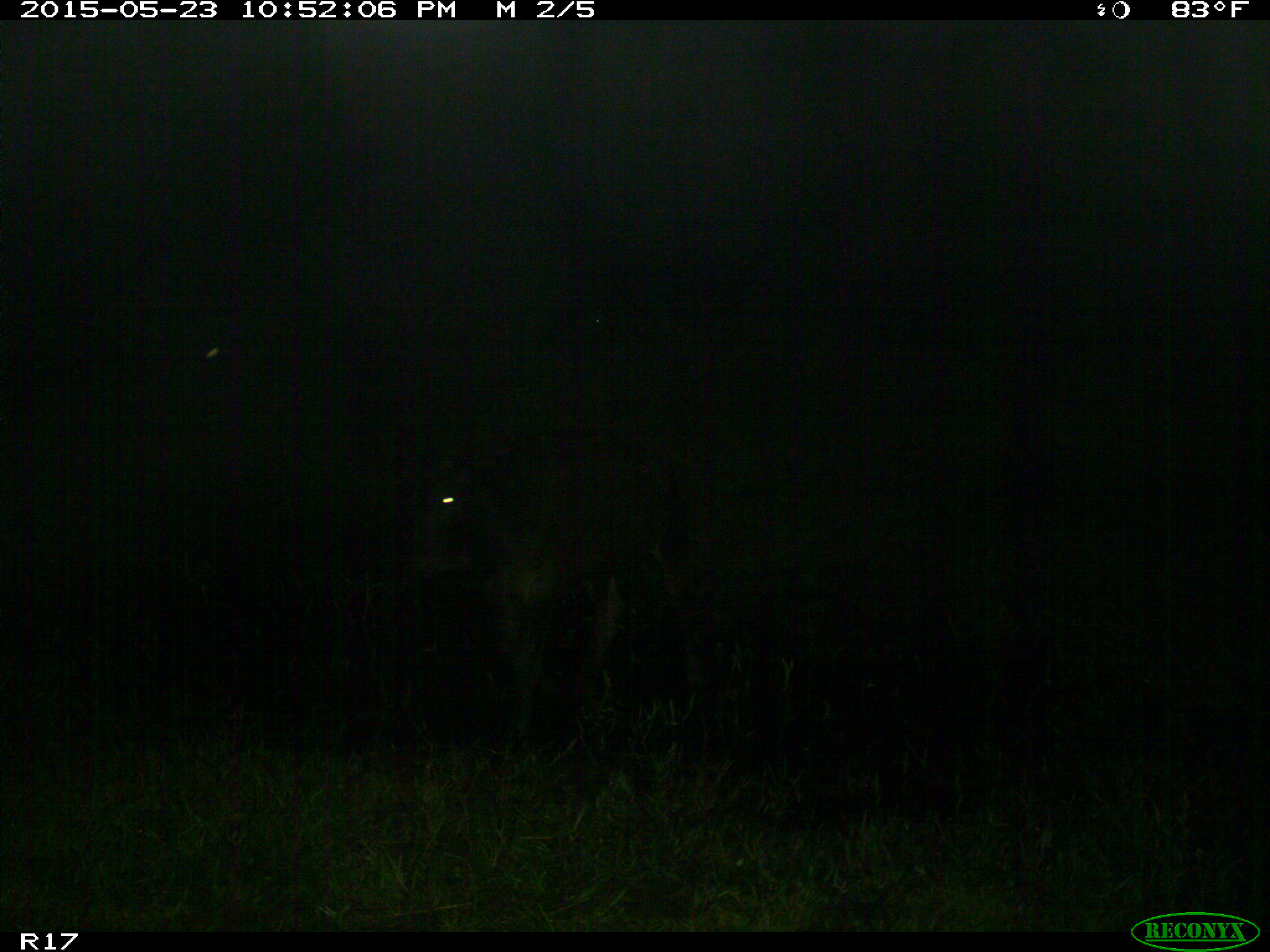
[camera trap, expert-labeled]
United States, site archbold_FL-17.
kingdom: Animalia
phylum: Chordata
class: Mammalia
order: Artiodactyla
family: Bovidae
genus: Bos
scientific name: Bos taurus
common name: domestic cow